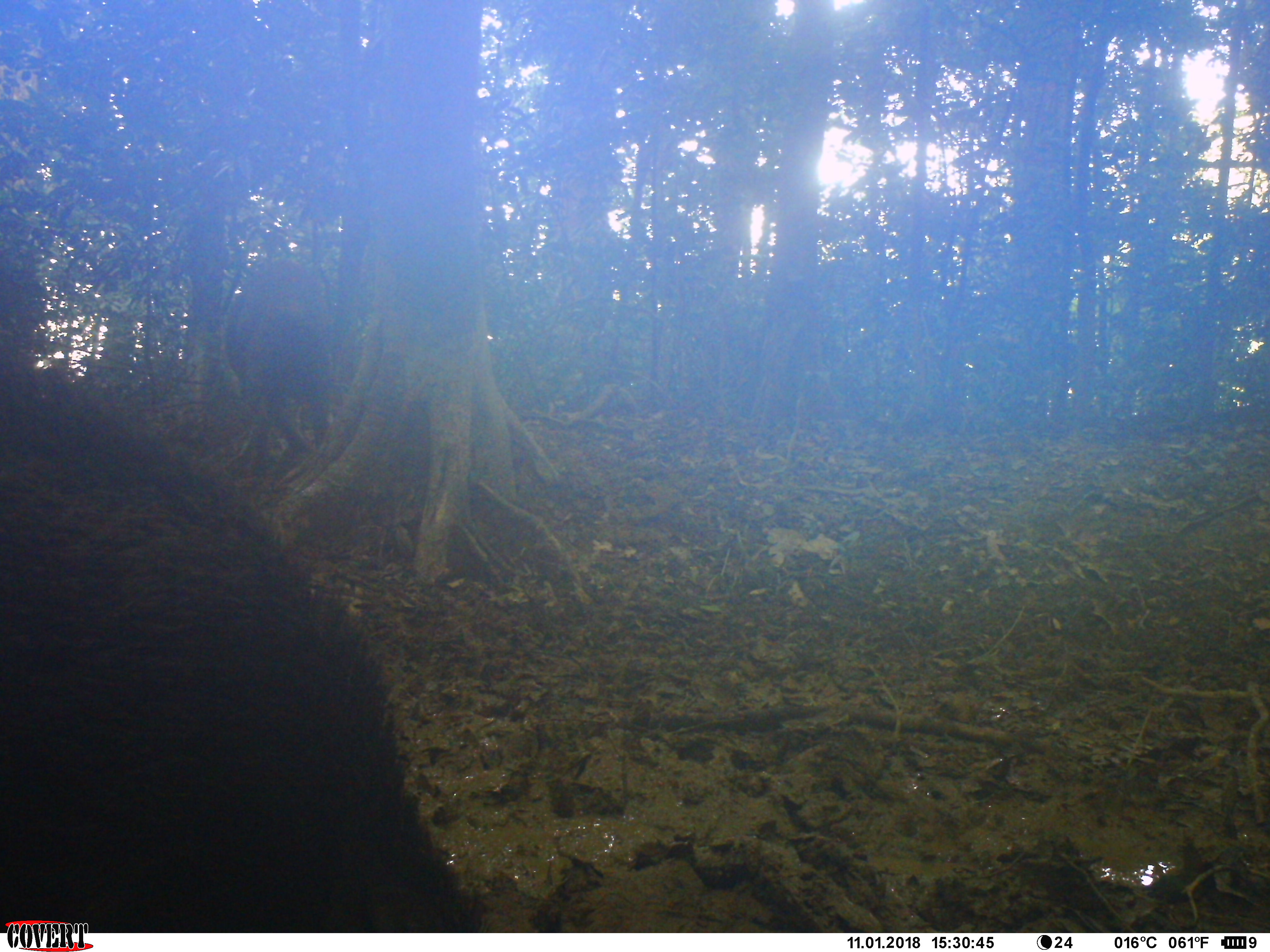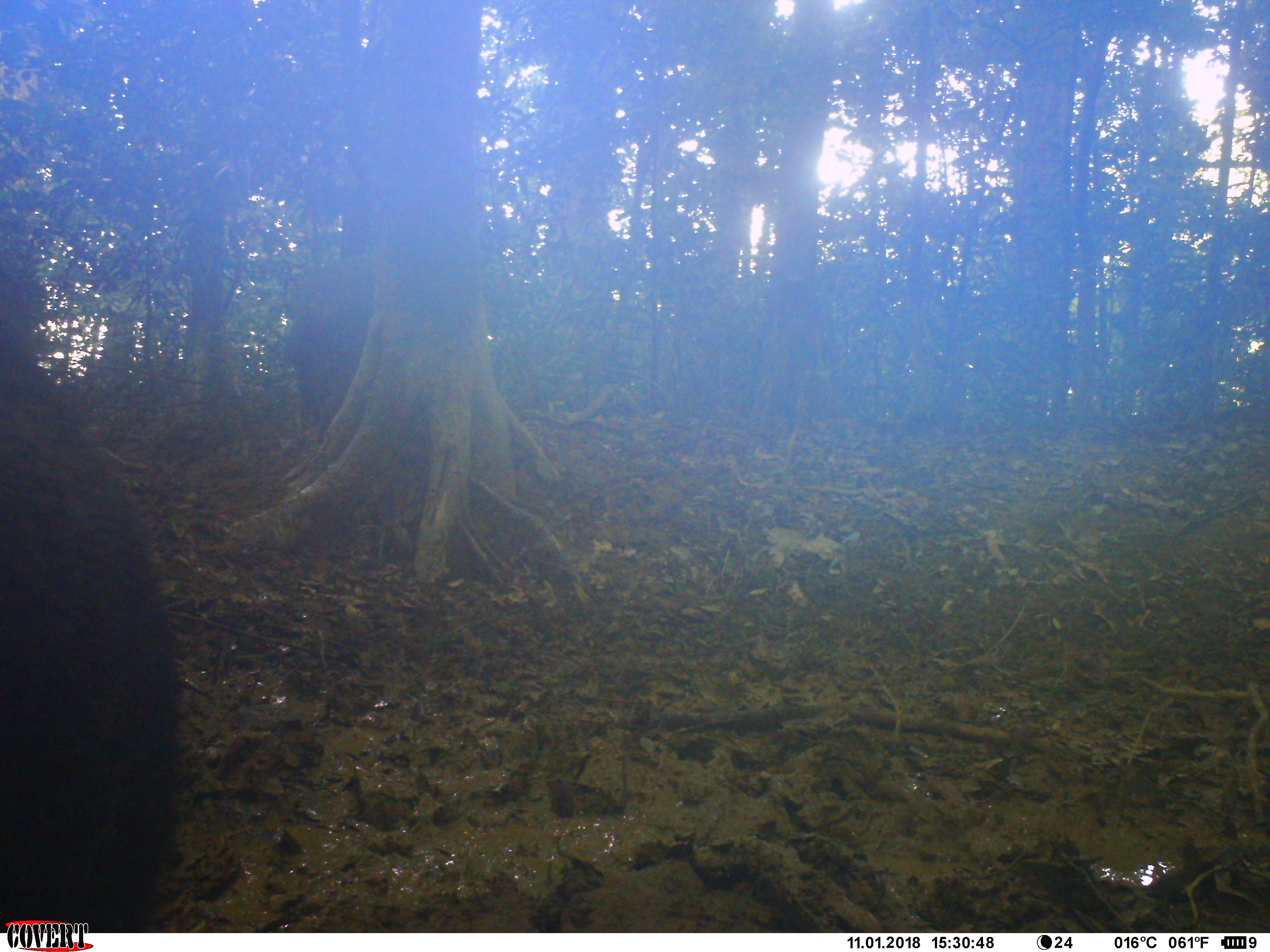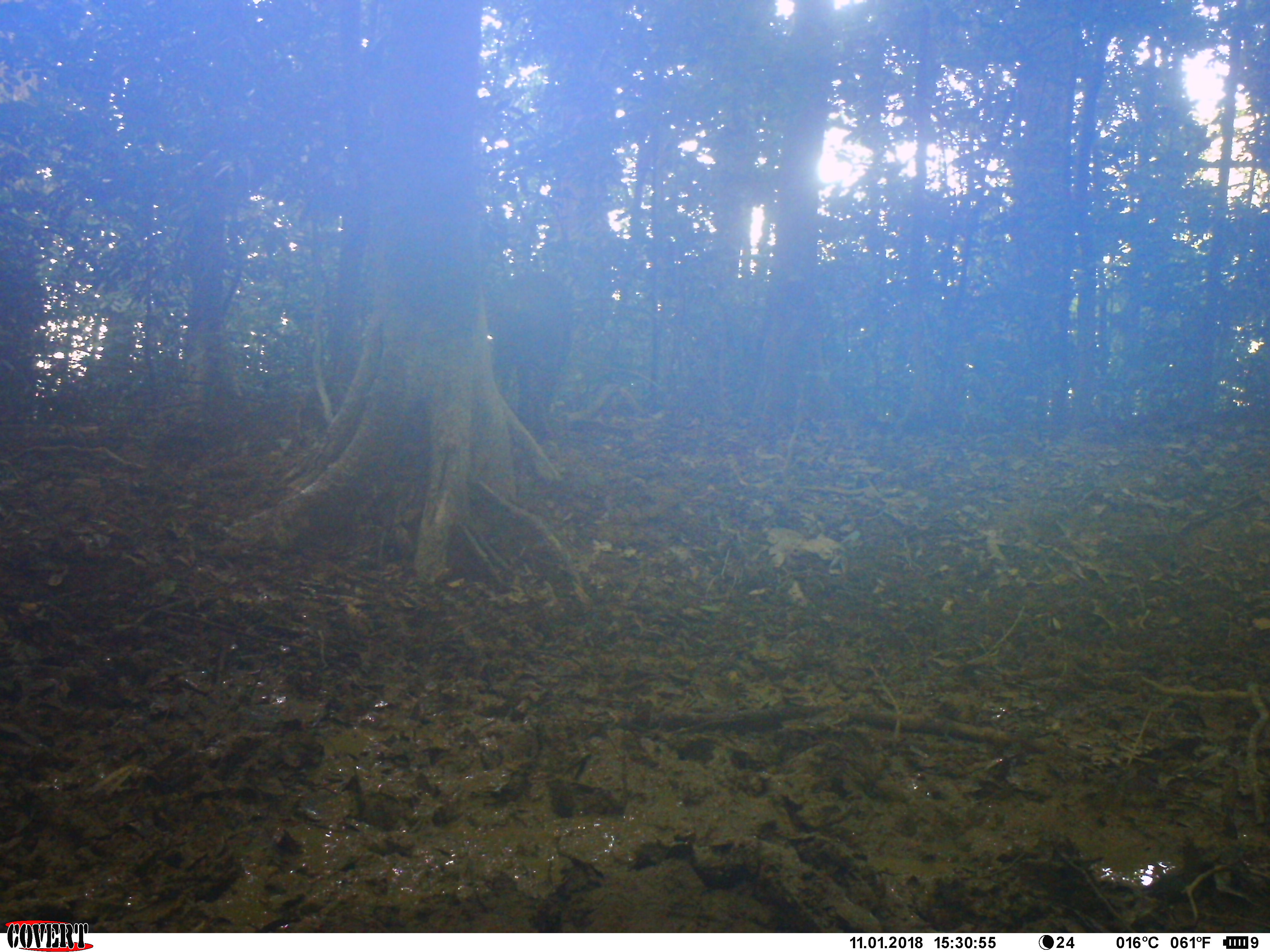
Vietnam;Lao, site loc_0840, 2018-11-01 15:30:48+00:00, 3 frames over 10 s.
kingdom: Animalia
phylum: Chordata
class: Mammalia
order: Artiodactyla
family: Suidae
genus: Sus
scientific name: Sus scrofa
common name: eurasian wild pig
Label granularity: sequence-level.